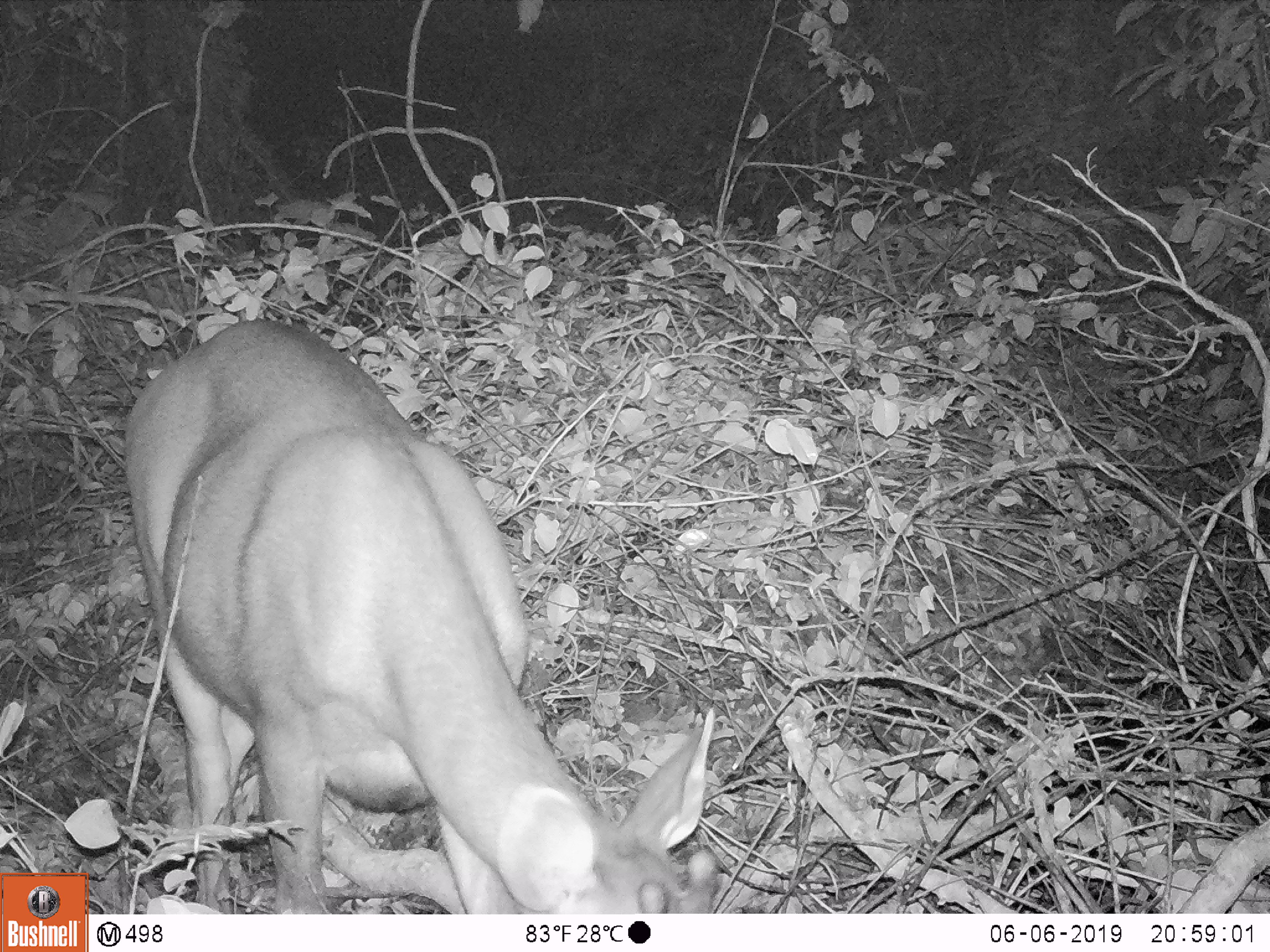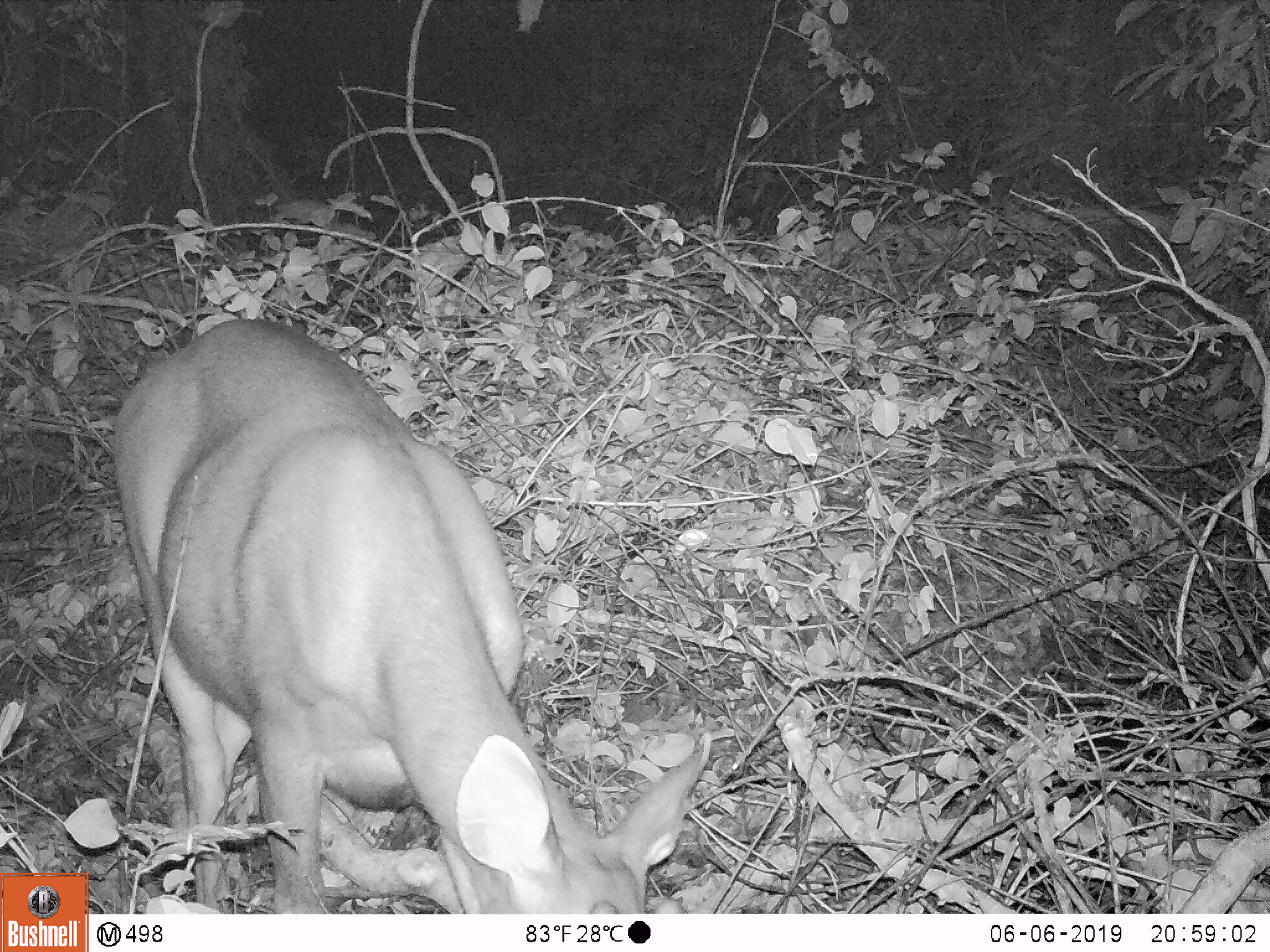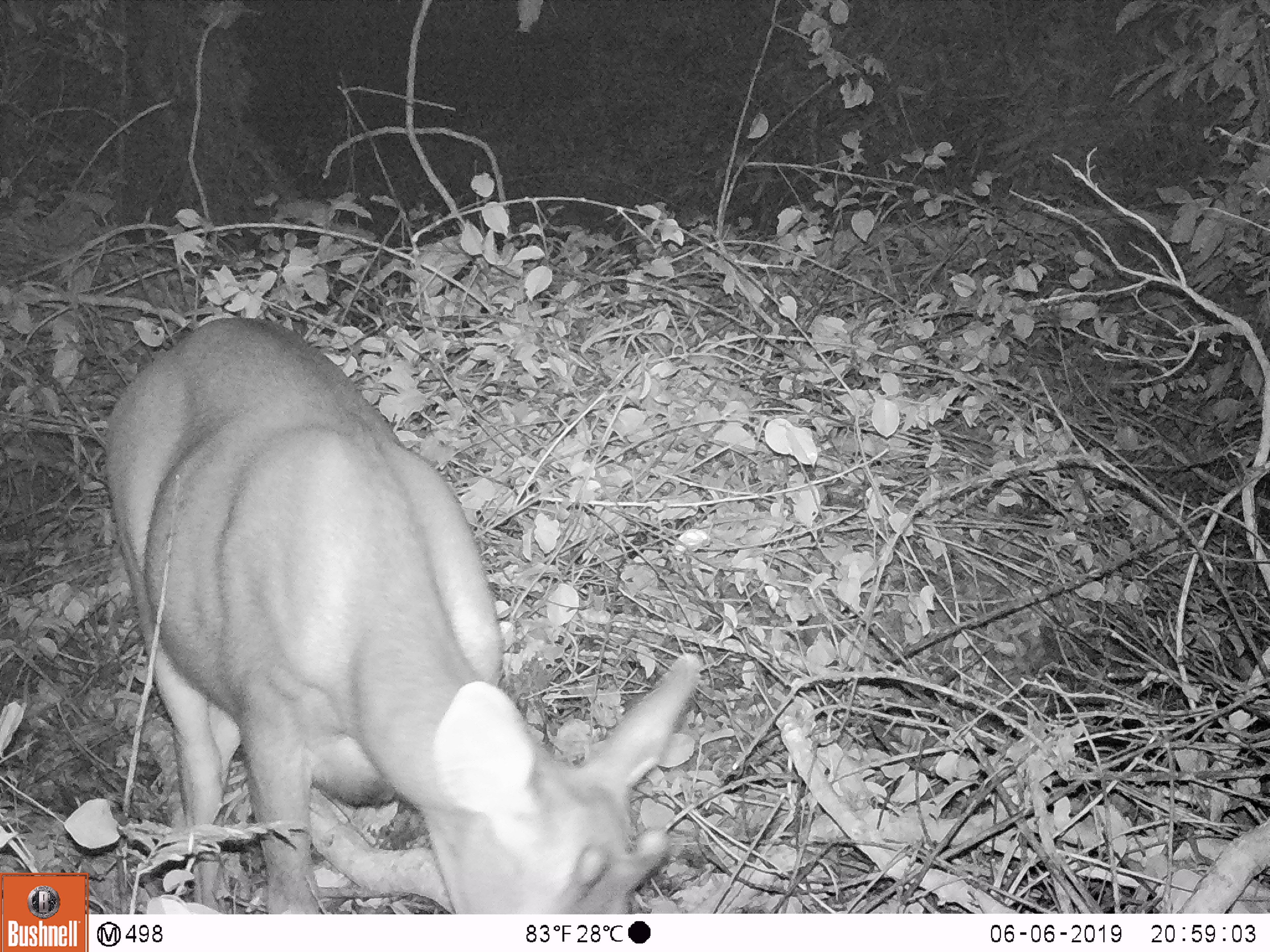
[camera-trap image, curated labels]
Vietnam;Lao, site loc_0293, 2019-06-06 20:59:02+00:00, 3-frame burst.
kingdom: Animalia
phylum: Chordata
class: Mammalia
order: Artiodactyla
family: Cervidae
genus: Rusa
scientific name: Rusa unicolor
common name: sambar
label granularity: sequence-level